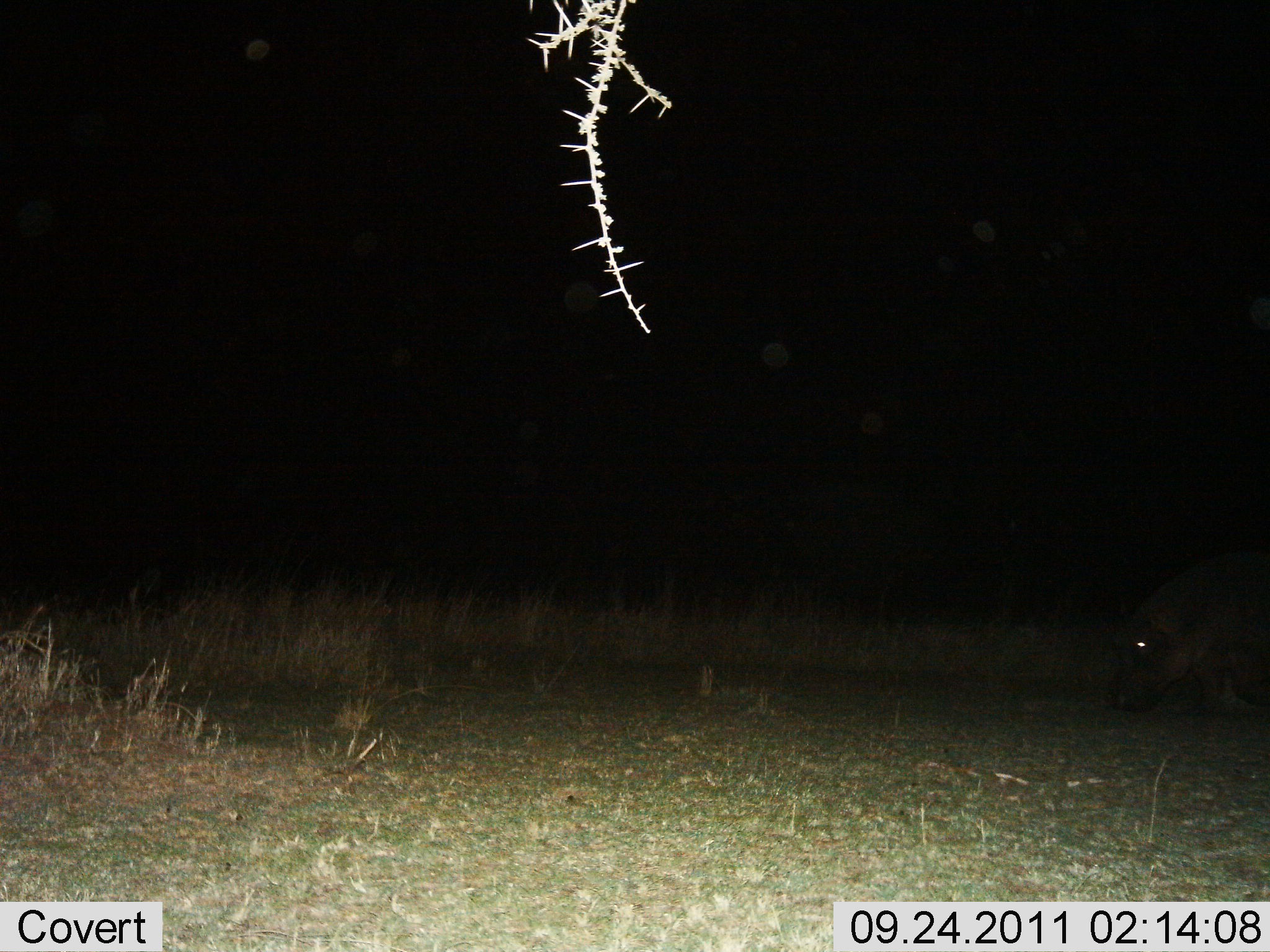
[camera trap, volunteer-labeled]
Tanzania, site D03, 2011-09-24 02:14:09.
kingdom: Animalia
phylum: Chordata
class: Mammalia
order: Artiodactyla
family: Hippopotamidae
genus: Hippopotamus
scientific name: Hippopotamus amphibius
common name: hippopotamus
Hippopotamus (Hippopotamus amphibius), count 1. Behavior (volunteer vote fractions): standing 36%, resting 0%, moving 29%, interacting 0%. Young present (vote fraction): 7%. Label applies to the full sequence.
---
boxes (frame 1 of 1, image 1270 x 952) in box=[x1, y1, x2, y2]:
animal: box=[1108, 560, 1269, 714]